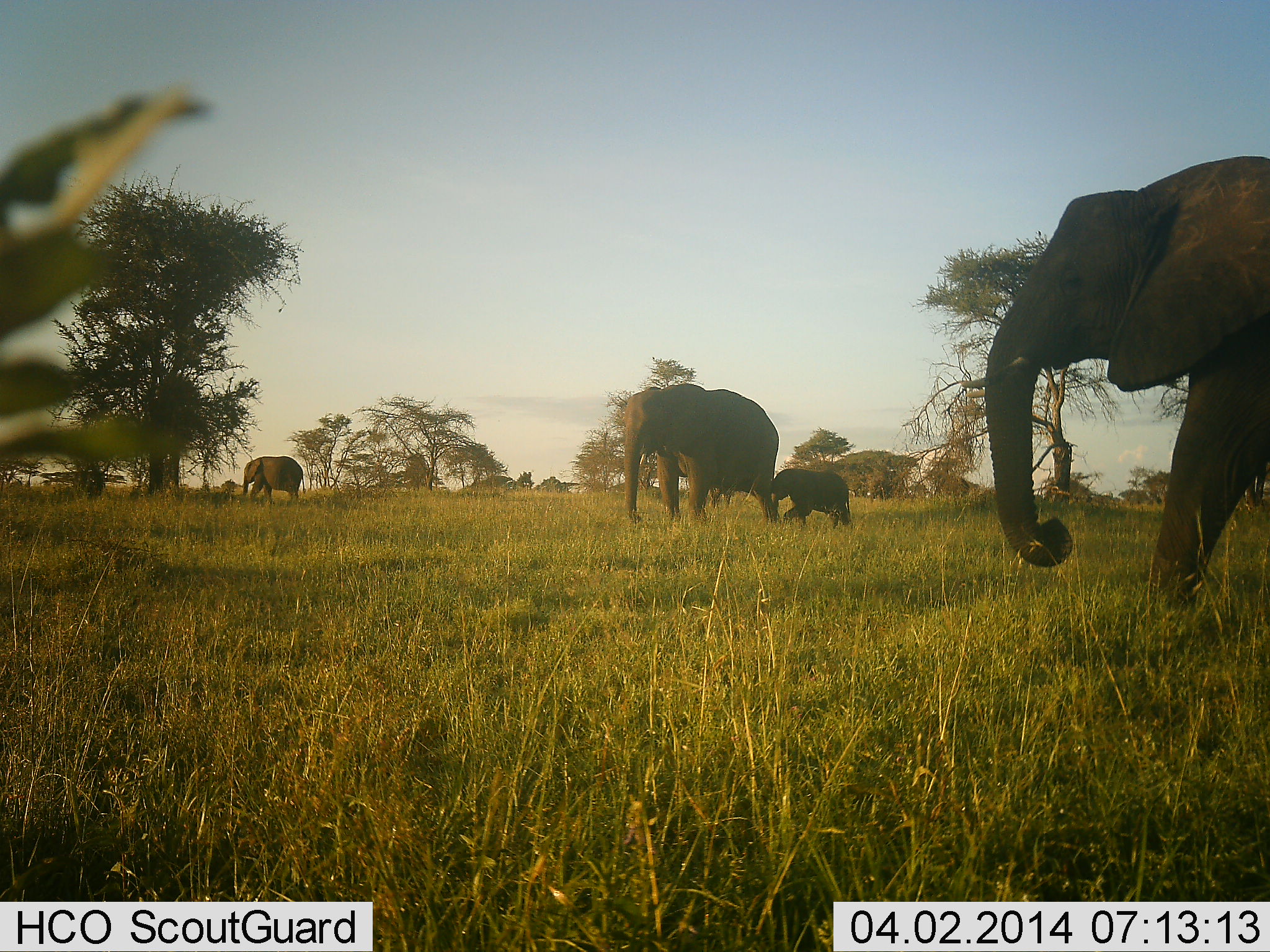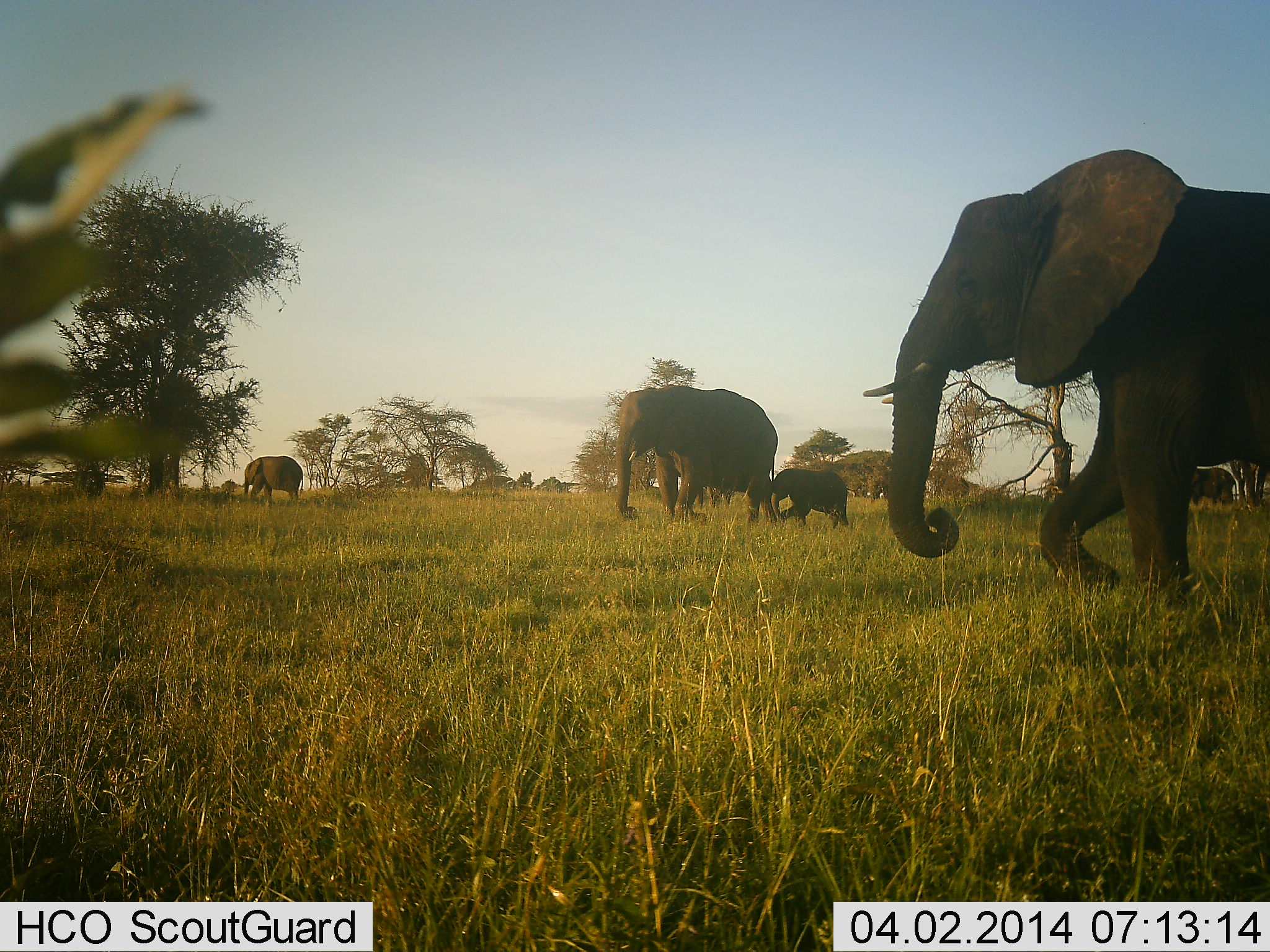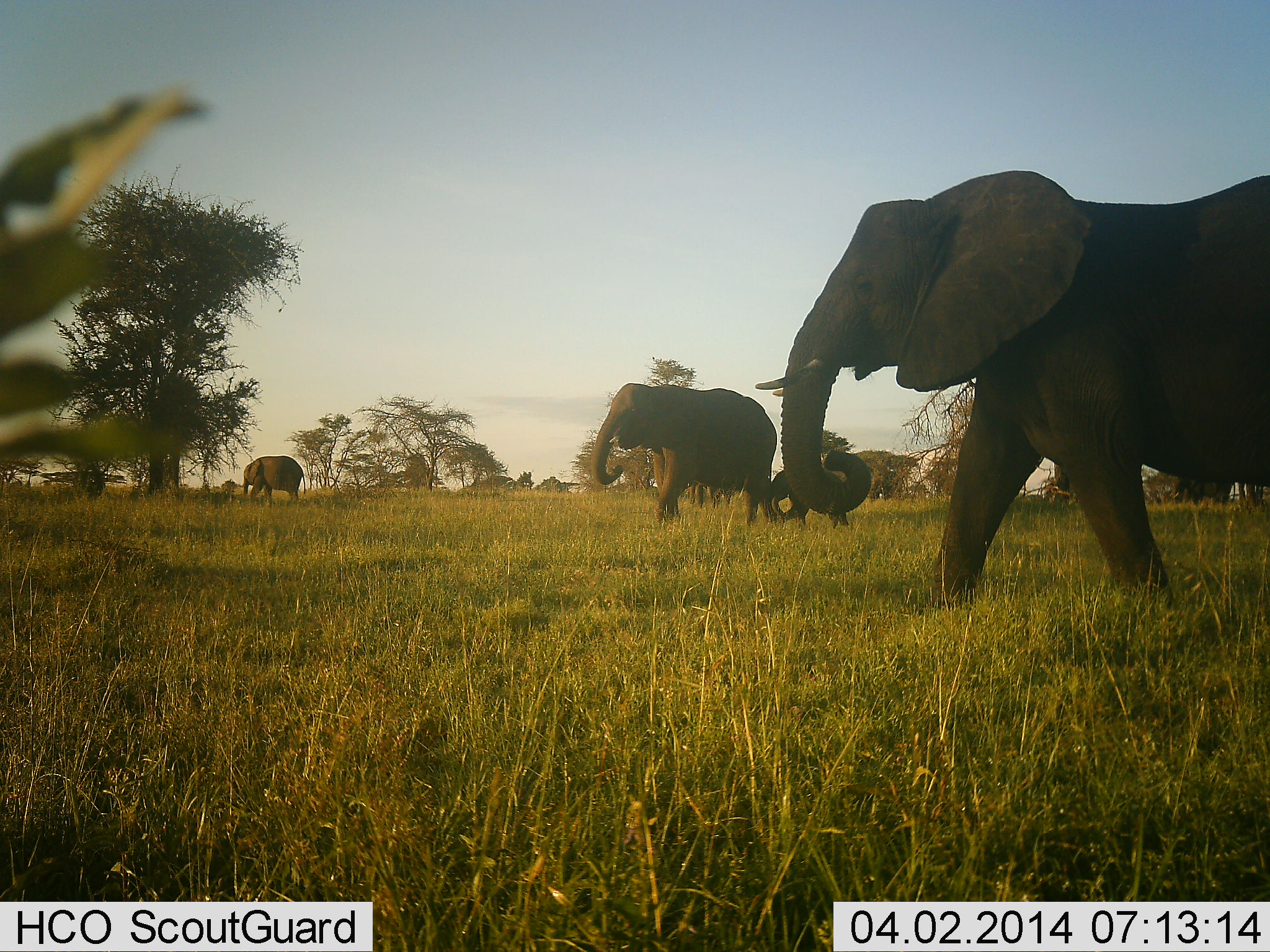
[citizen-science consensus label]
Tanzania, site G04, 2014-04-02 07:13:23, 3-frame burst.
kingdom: Animalia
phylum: Chordata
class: Mammalia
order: Proboscidea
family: Elephantidae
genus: Loxodonta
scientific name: Loxodonta africana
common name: african bush elephant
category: elephant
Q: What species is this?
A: Elephant (african bush elephant) (Loxodonta africana).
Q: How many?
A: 5.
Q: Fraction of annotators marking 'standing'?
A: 60%.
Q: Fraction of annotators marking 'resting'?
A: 0%.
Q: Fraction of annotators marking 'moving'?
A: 100%.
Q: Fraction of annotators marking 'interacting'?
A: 0%.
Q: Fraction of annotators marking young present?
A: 100%.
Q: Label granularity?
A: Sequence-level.